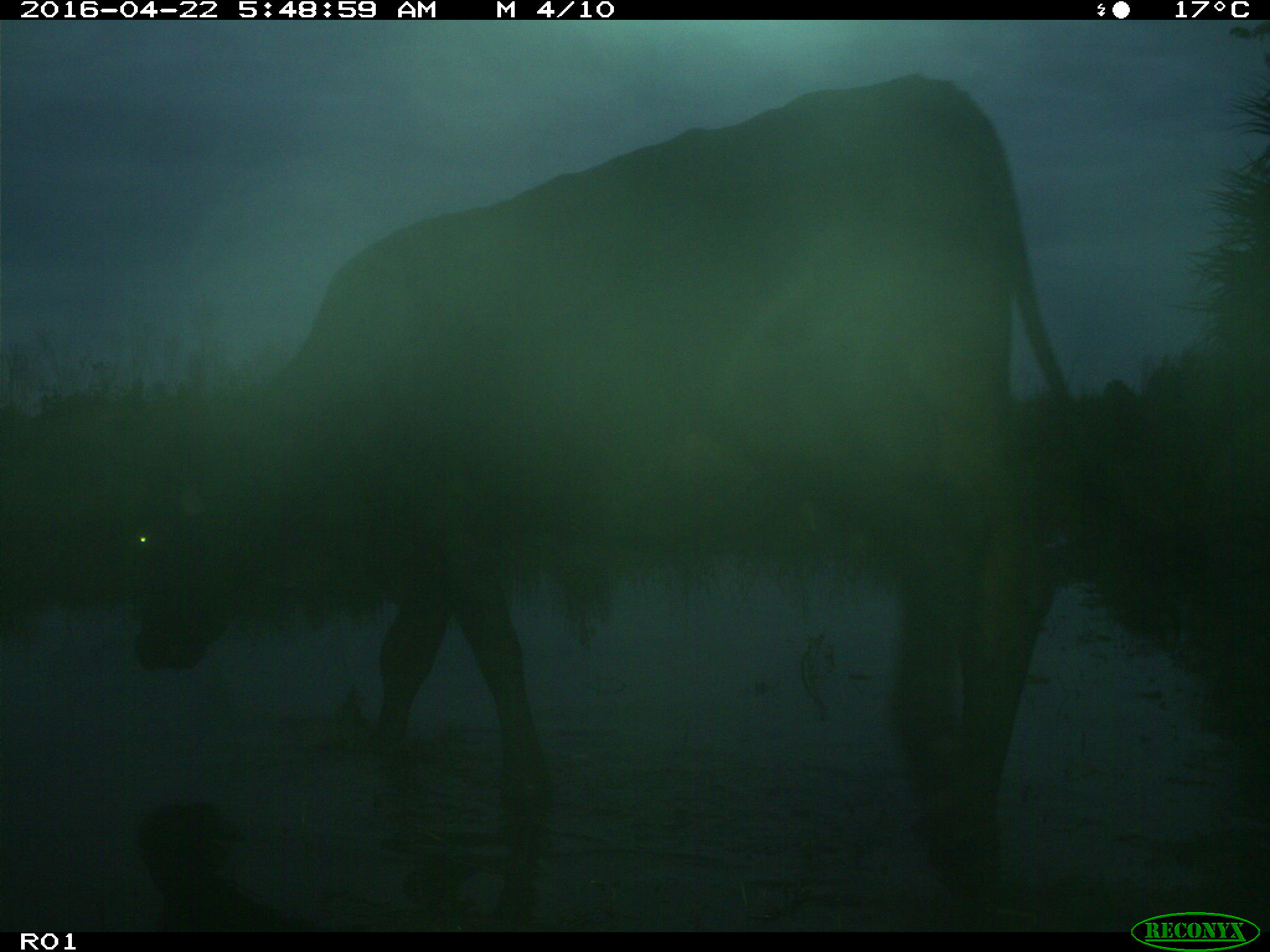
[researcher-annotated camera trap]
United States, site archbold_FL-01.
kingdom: Animalia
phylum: Chordata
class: Mammalia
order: Artiodactyla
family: Bovidae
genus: Bos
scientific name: Bos taurus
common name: domestic cow